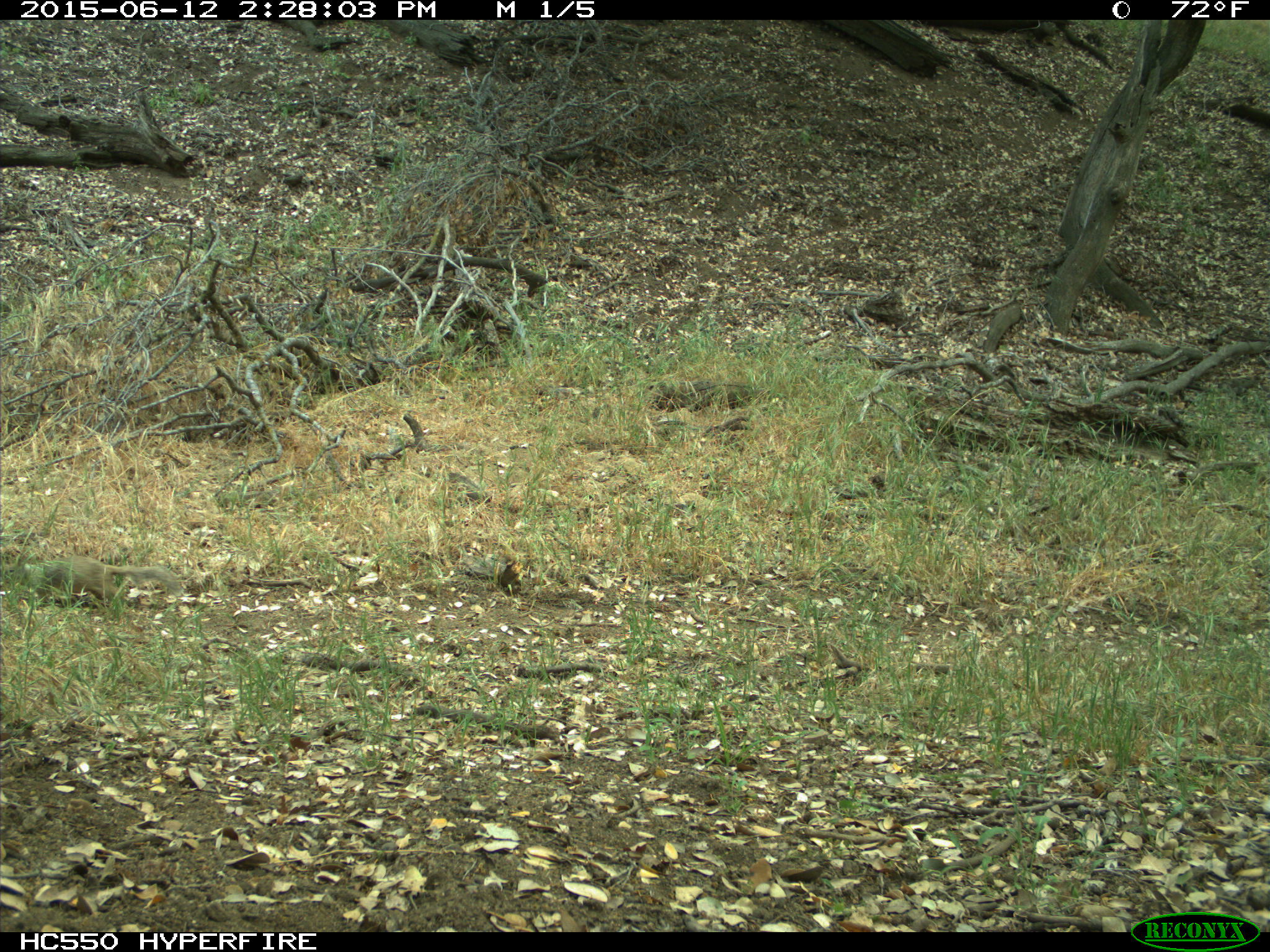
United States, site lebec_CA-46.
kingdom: Animalia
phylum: Chordata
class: Mammalia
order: Rodentia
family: Sciuridae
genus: Otospermophilus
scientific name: Otospermophilus beecheyi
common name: california ground squirrel